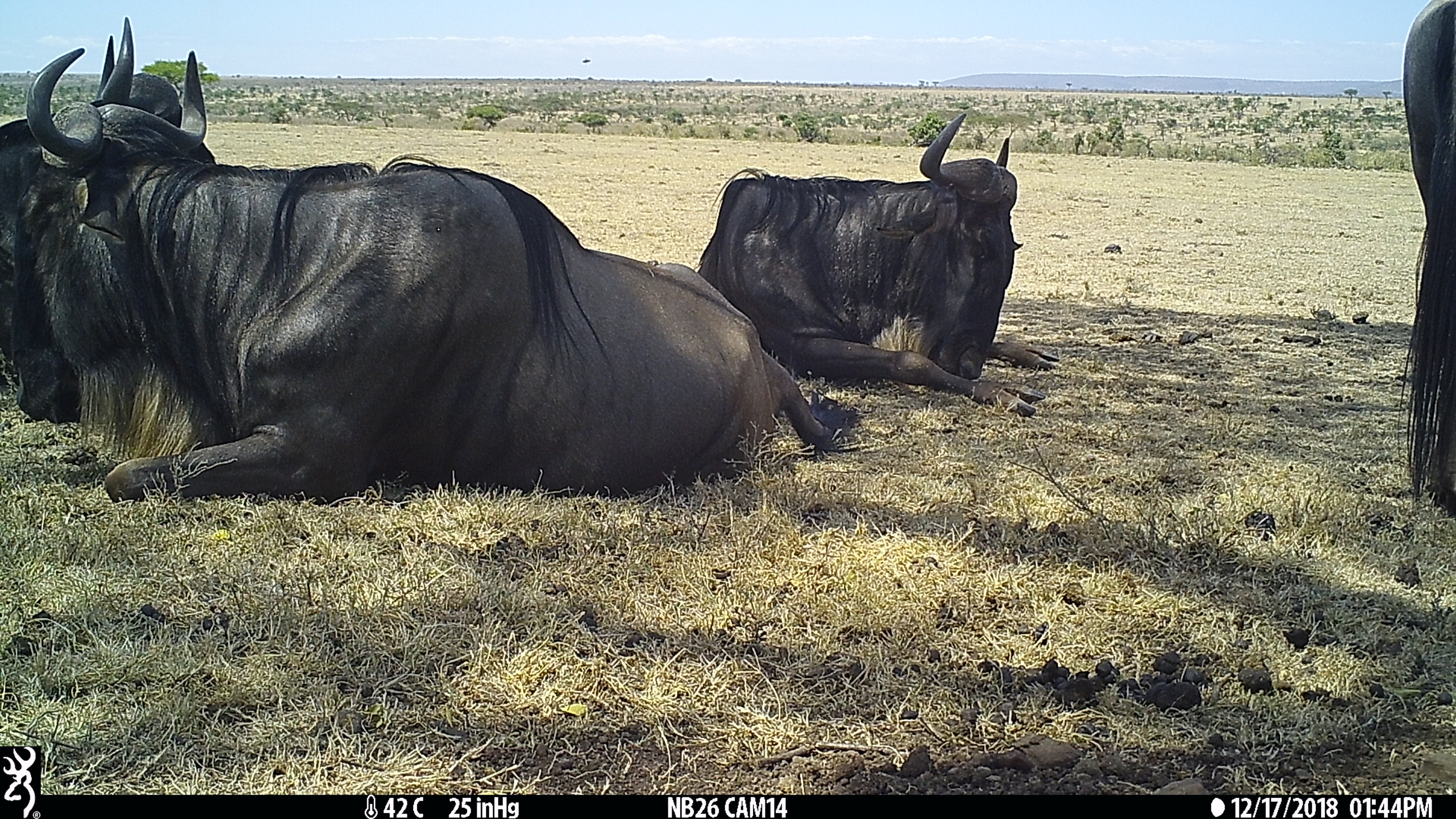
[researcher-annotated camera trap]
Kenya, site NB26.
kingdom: Animalia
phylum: Chordata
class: Mammalia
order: Artiodactyla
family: Bovidae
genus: Connochaetes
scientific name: Connochaetes taurinus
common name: blue wildebeest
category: wildebeest